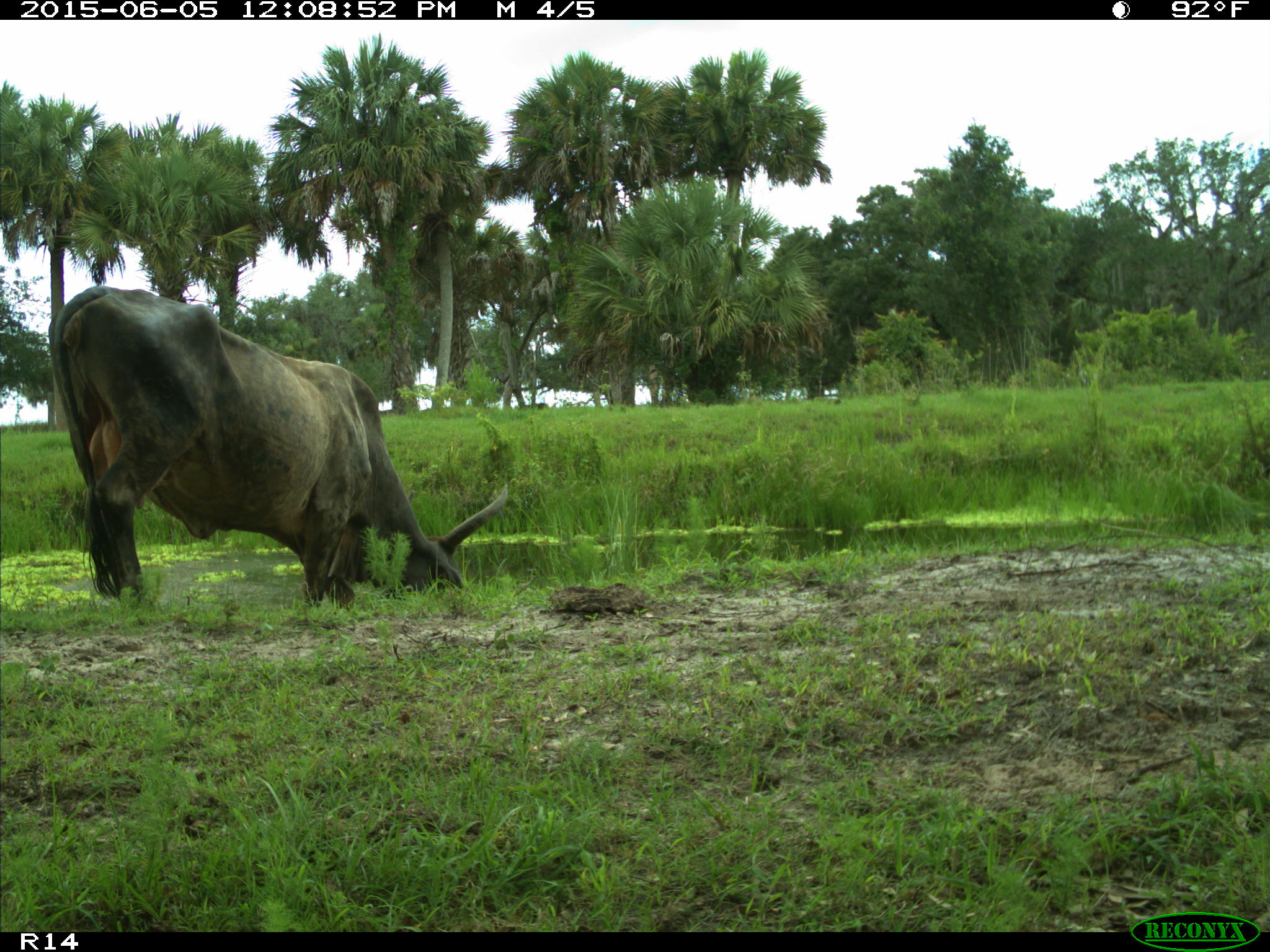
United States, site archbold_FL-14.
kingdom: Animalia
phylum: Chordata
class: Mammalia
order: Artiodactyla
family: Bovidae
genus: Bos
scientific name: Bos taurus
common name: domestic cow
Bos taurus (domestic cow).